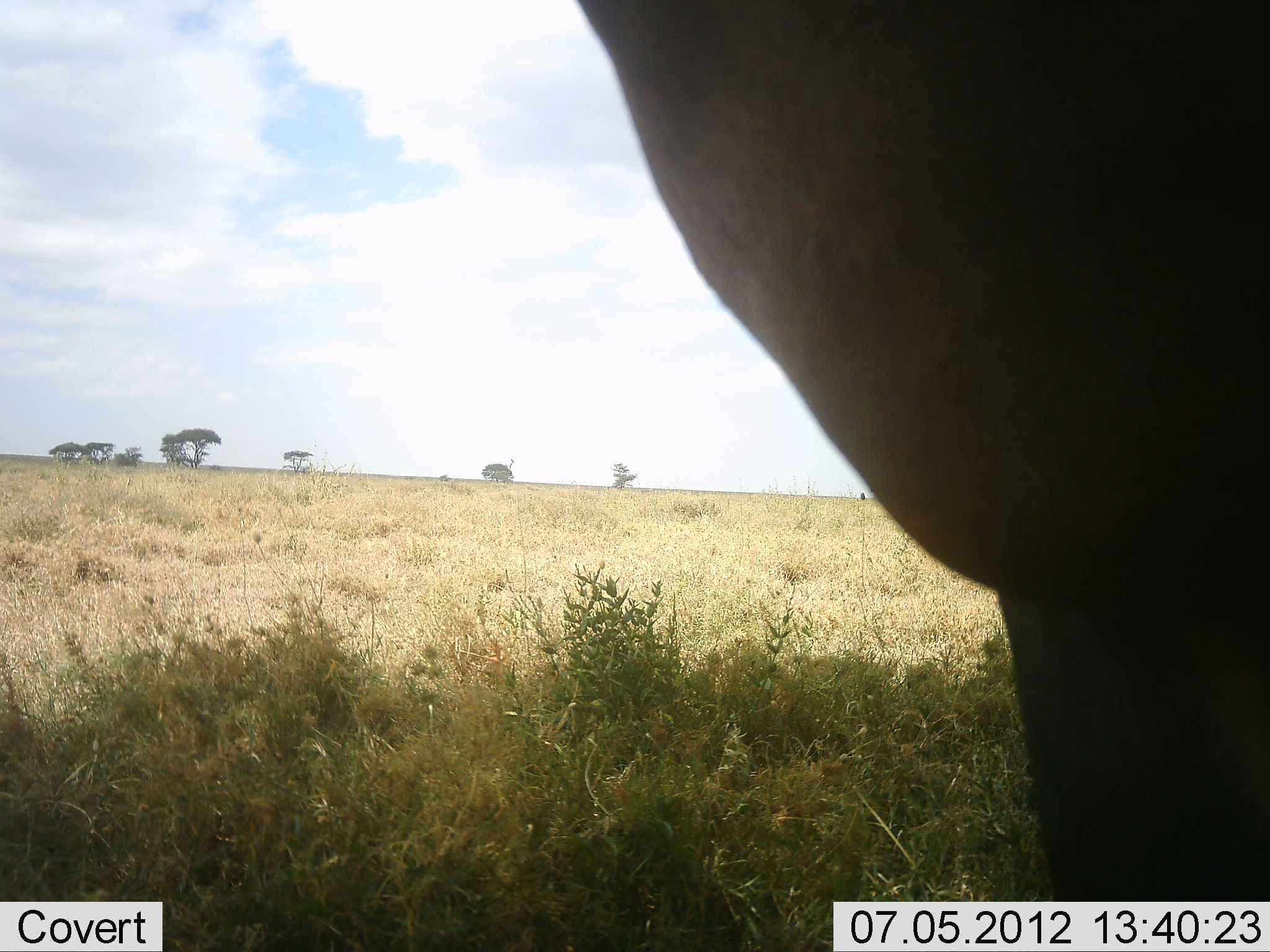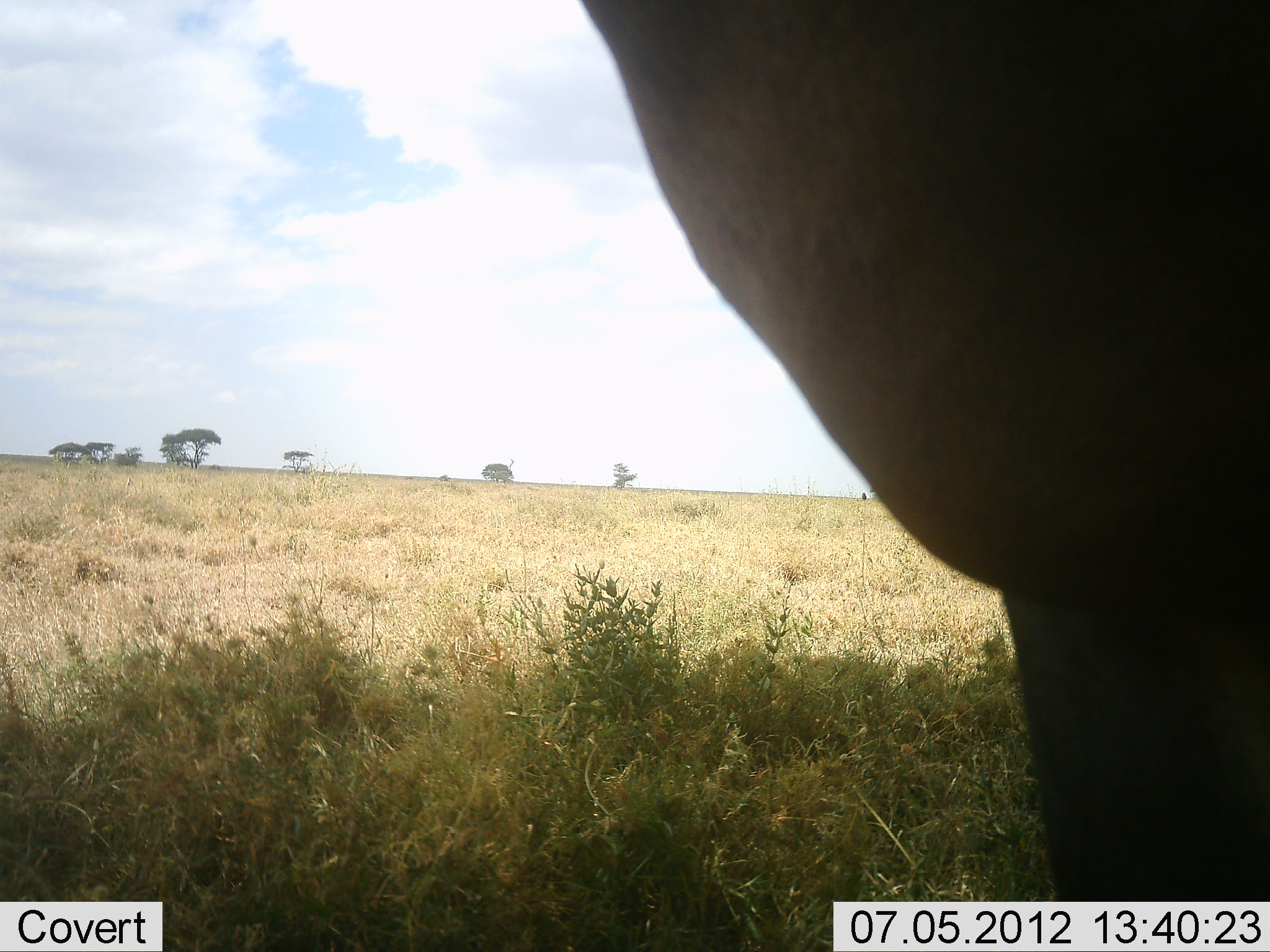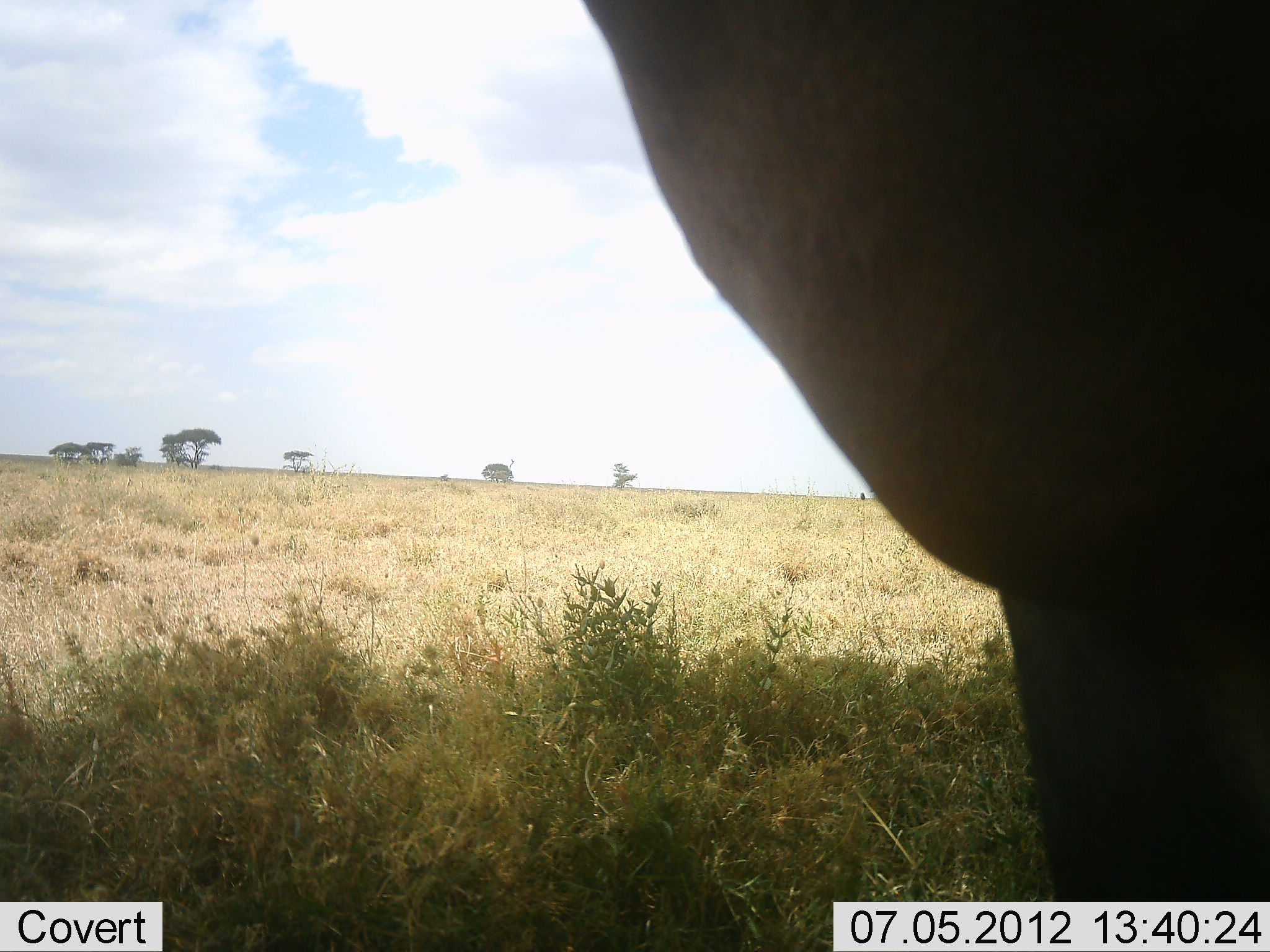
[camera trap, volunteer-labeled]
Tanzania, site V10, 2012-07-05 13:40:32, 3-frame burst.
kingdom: Animalia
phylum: Chordata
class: Mammalia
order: Artiodactyla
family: Bovidae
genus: Alcelaphus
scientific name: Alcelaphus buselaphus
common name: hartebeest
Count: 1.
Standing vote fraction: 100%.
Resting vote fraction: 0%.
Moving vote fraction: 0%.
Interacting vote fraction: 0%.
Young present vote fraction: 0%.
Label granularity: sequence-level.